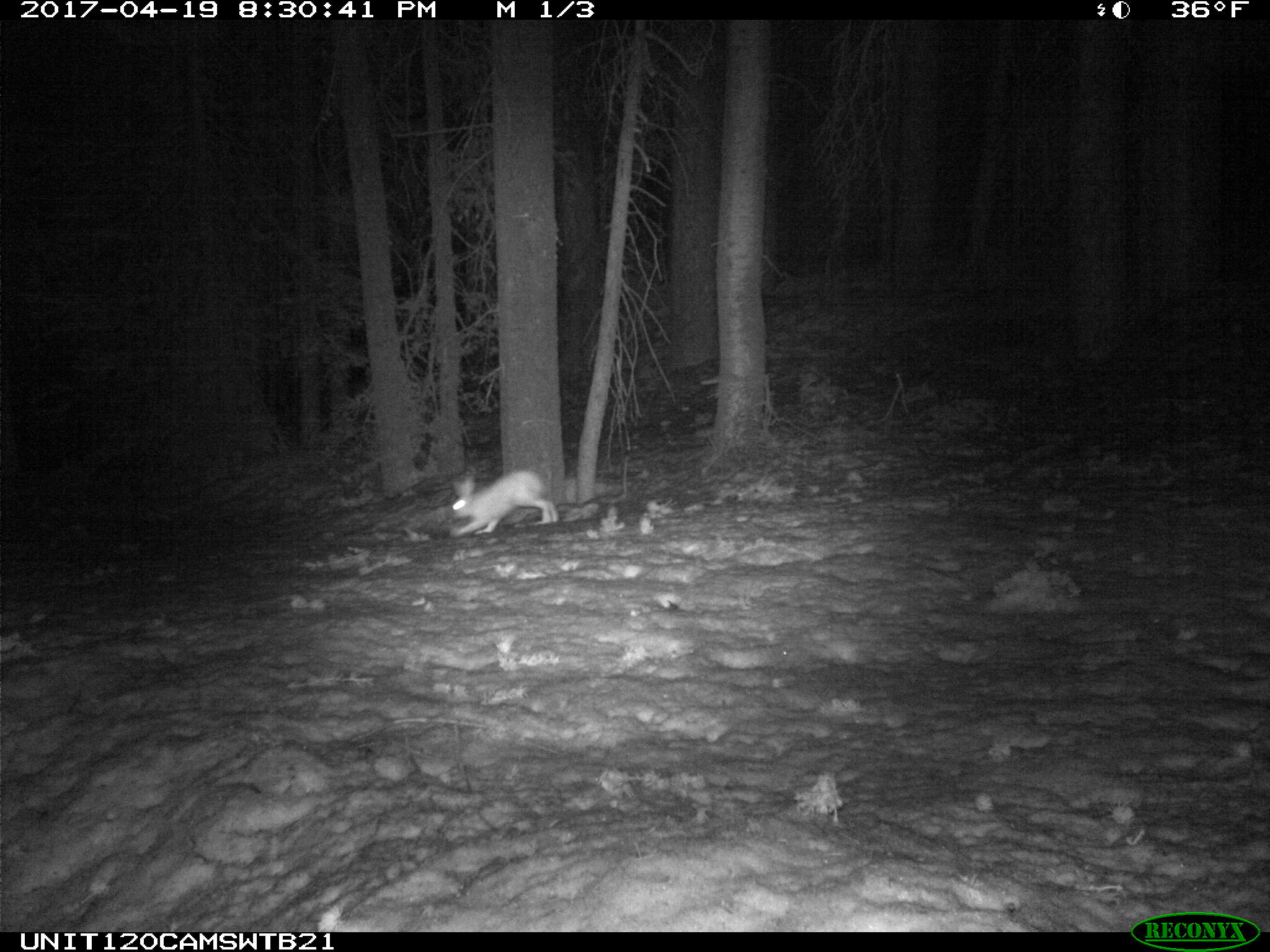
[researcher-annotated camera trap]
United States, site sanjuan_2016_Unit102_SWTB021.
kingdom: Animalia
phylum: Chordata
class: Mammalia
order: Lagomorpha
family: Leporidae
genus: Lepus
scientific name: Lepus americanus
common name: snowshoe hare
Lepus americanus (snowshoe hare).